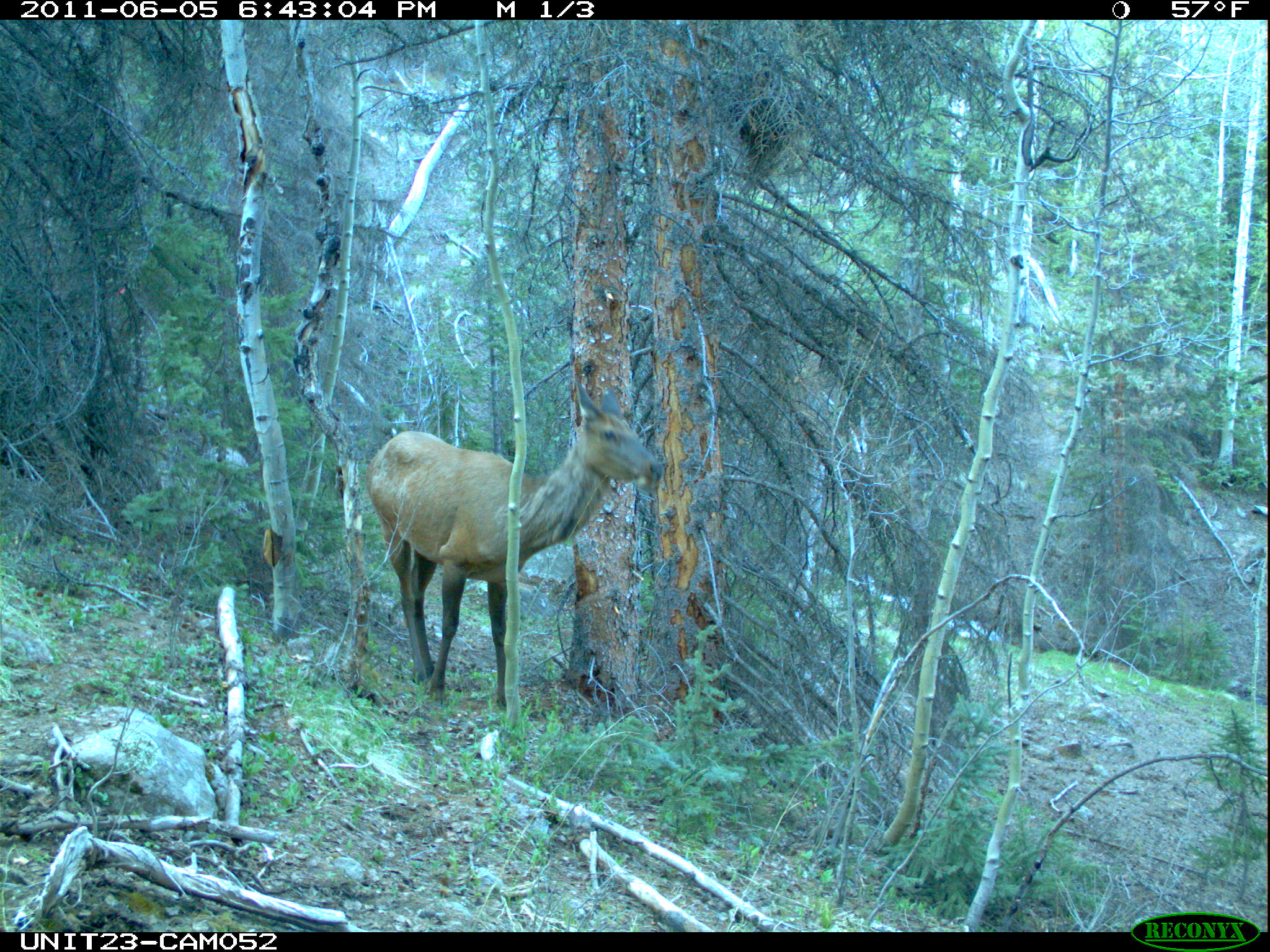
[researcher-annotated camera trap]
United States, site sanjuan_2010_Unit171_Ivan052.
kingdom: Animalia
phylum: Chordata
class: Mammalia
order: Artiodactyla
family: Cervidae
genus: Cervus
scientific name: Cervus elaphus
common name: red deer